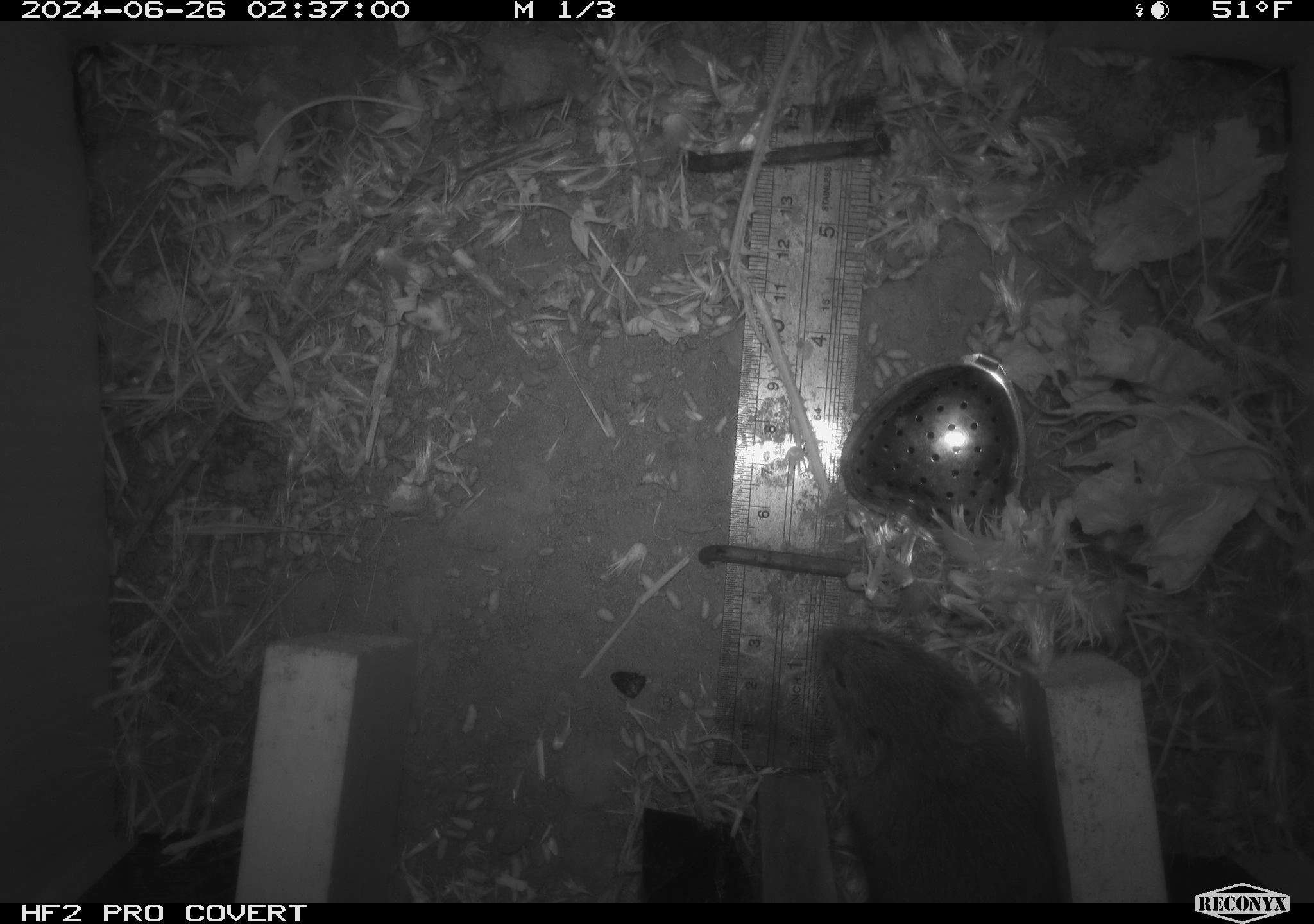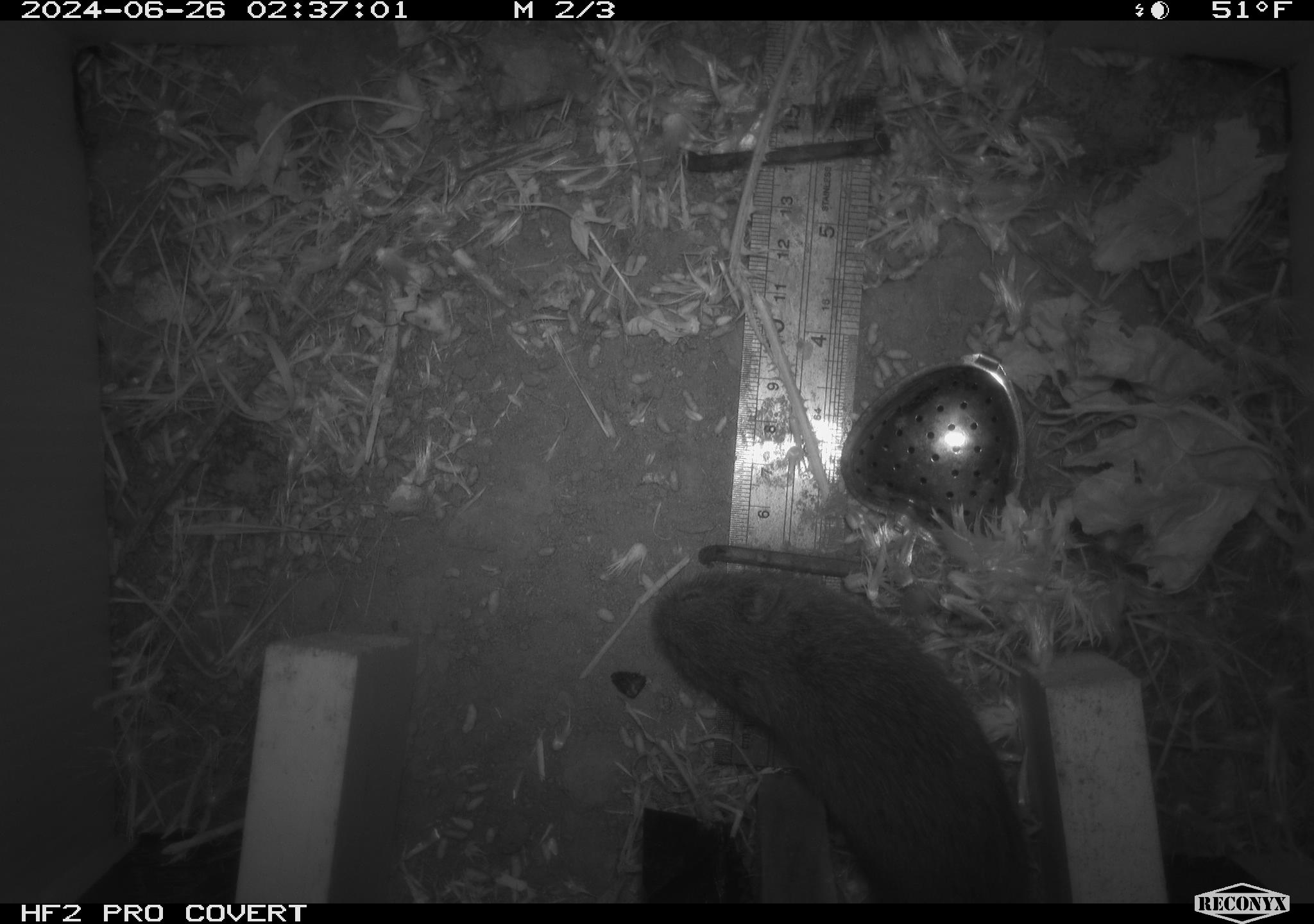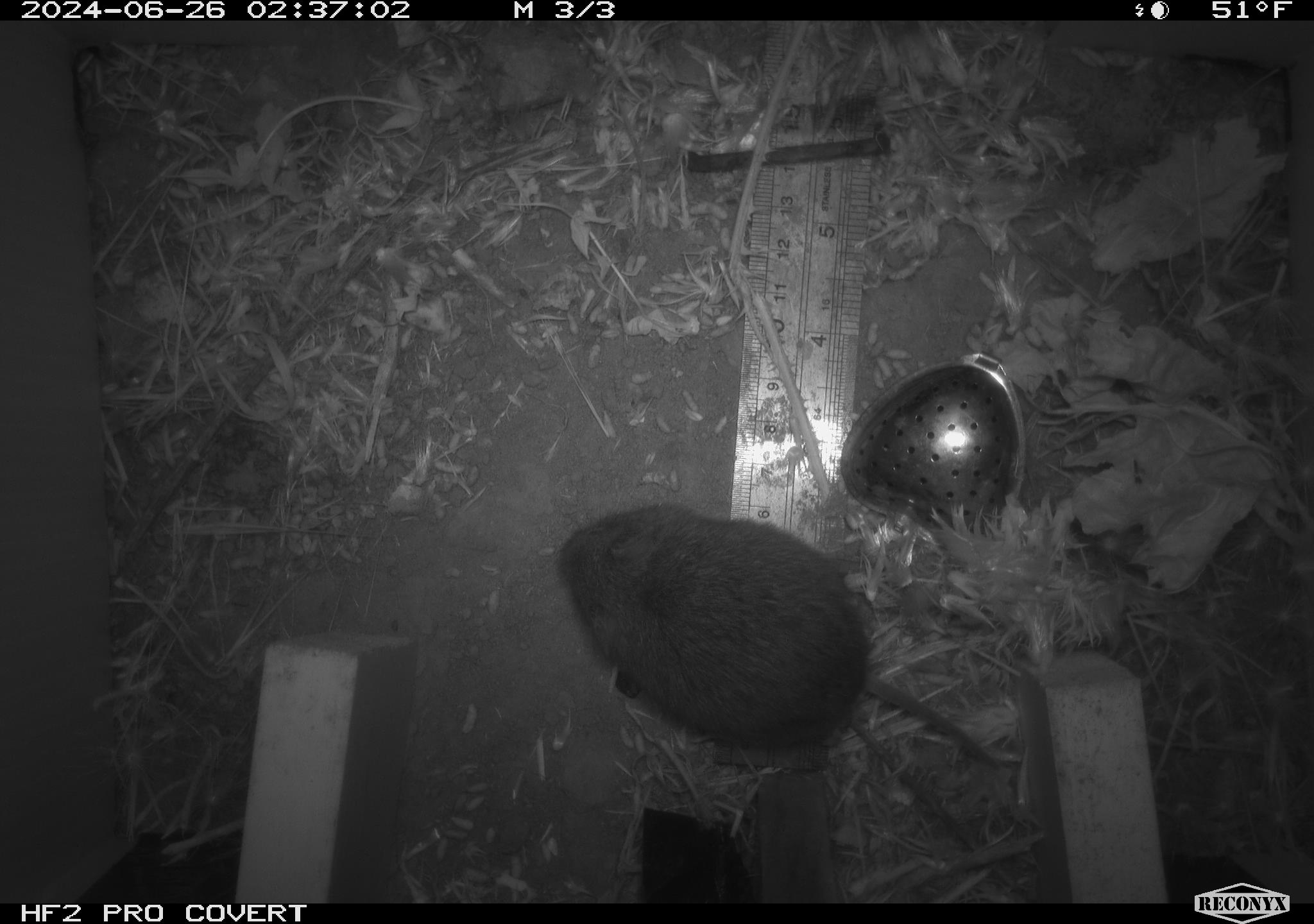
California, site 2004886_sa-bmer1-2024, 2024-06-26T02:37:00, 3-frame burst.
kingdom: Animalia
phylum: Chordata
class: Mammalia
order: Rodentia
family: Cricetidae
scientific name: Cricetidae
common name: hamsters, voles, lemmings, and allies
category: cricetidae family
Cricetidae family (hamsters, voles, lemmings, and allies) (Cricetidae).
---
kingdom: Animalia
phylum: Chordata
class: Mammalia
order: Rodentia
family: Heteromyidae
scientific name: Heteromyidae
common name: kangaroo rats and pocket mice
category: heteromyidae family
Heteromyidae family (kangaroo rats and pocket mice) (Heteromyidae).